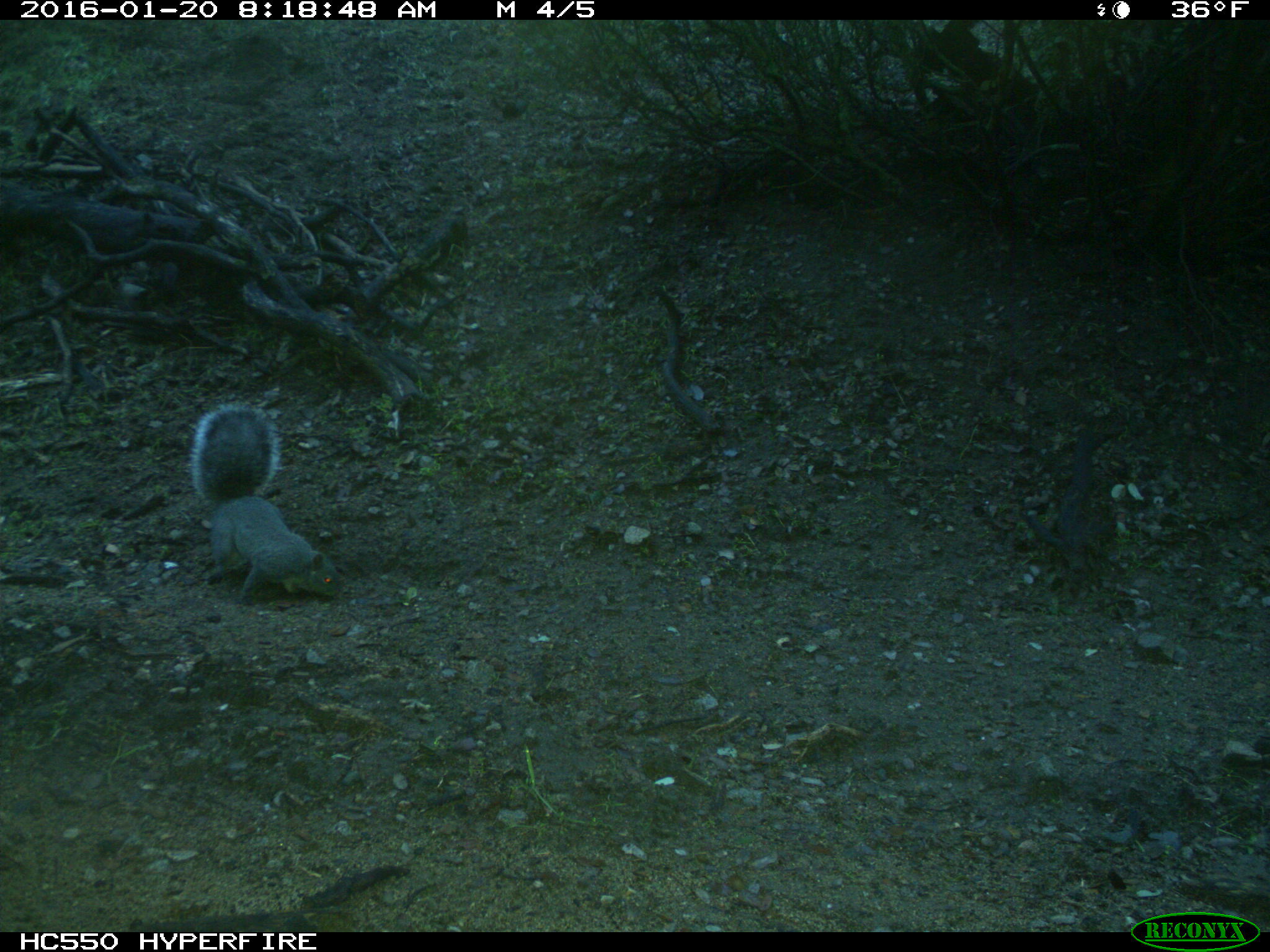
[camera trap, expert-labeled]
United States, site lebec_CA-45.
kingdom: Animalia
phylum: Chordata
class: Mammalia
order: Rodentia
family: Sciuridae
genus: Sciurus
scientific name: Sciurus carolinensis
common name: eastern gray squirrel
Sciurus carolinensis (eastern gray squirrel).